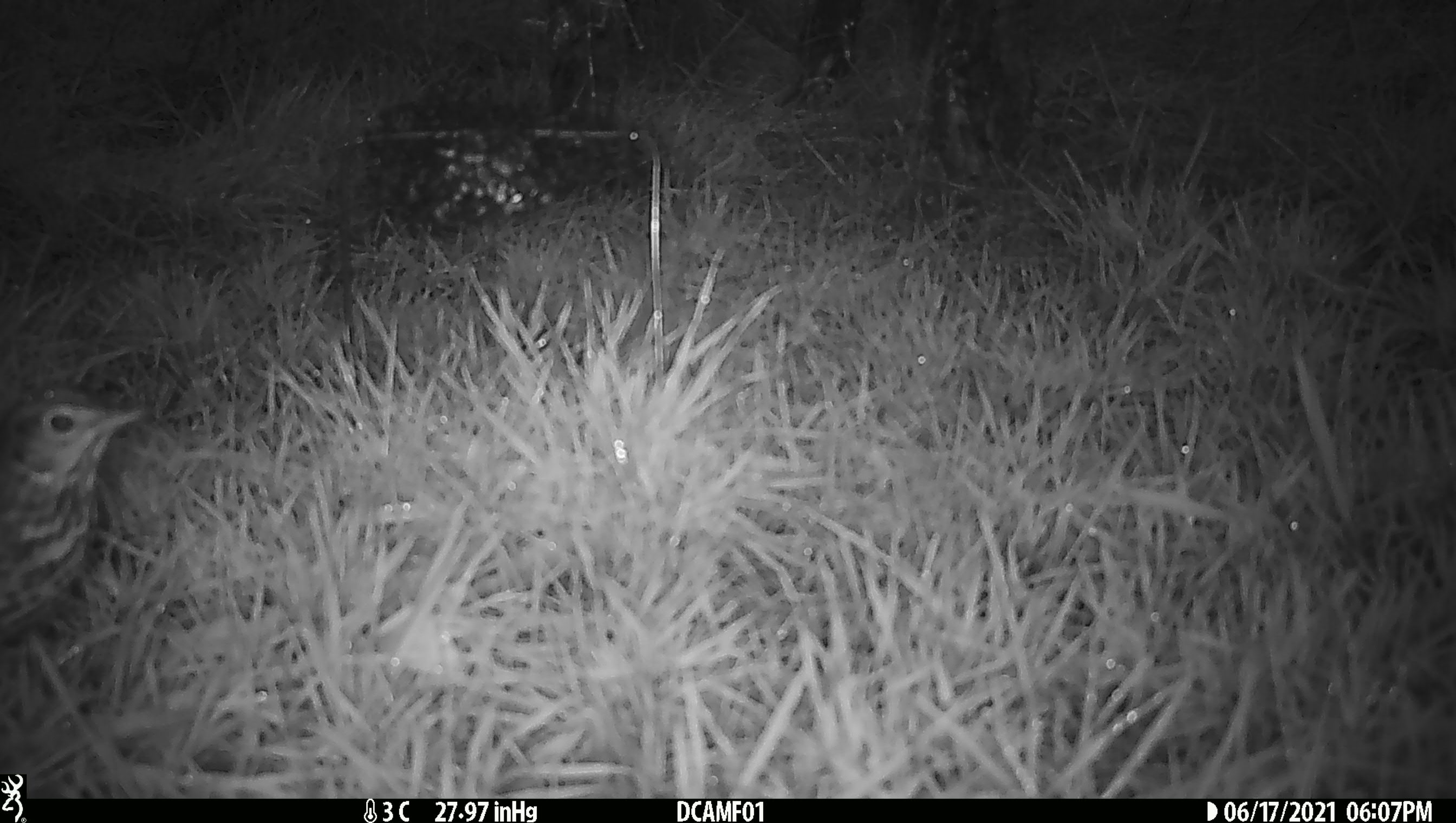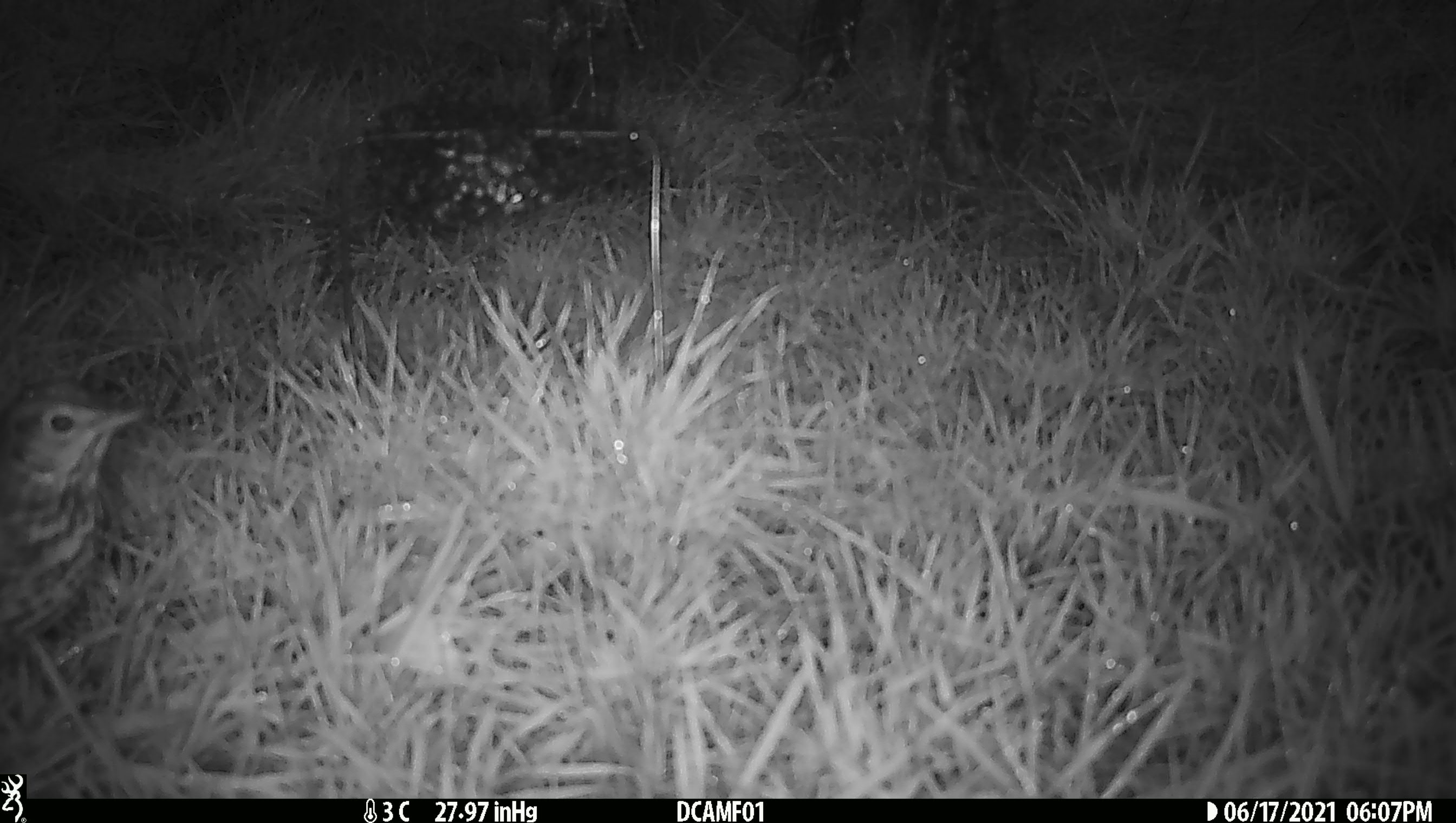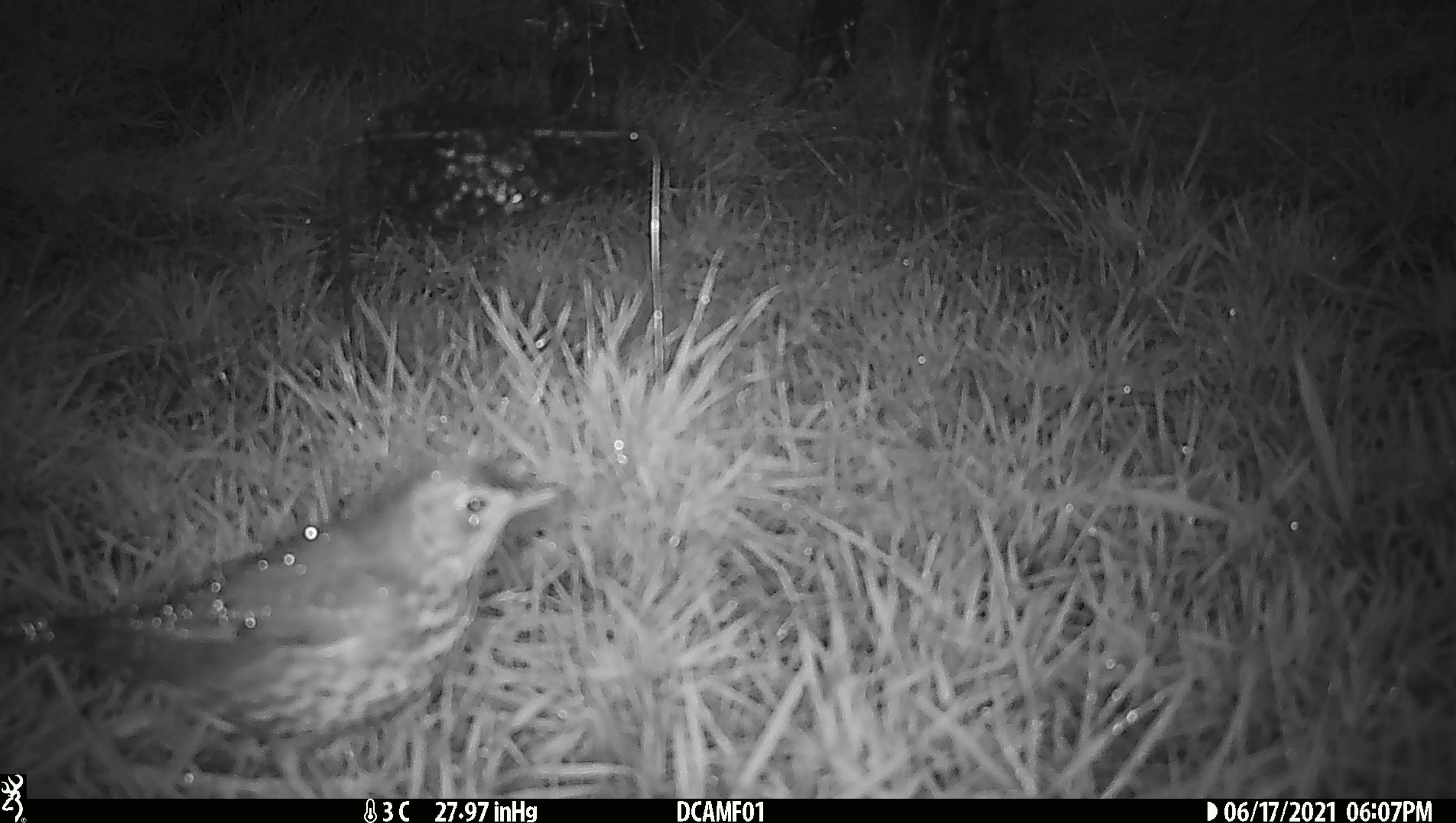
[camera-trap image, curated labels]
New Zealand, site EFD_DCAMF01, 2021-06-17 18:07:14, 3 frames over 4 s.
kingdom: Animalia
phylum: Chordata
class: Aves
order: Passeriformes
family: Turdidae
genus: Turdus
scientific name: Turdus philomelos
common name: song thrush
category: thrush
Thrush (song thrush) (Turdus philomelos).